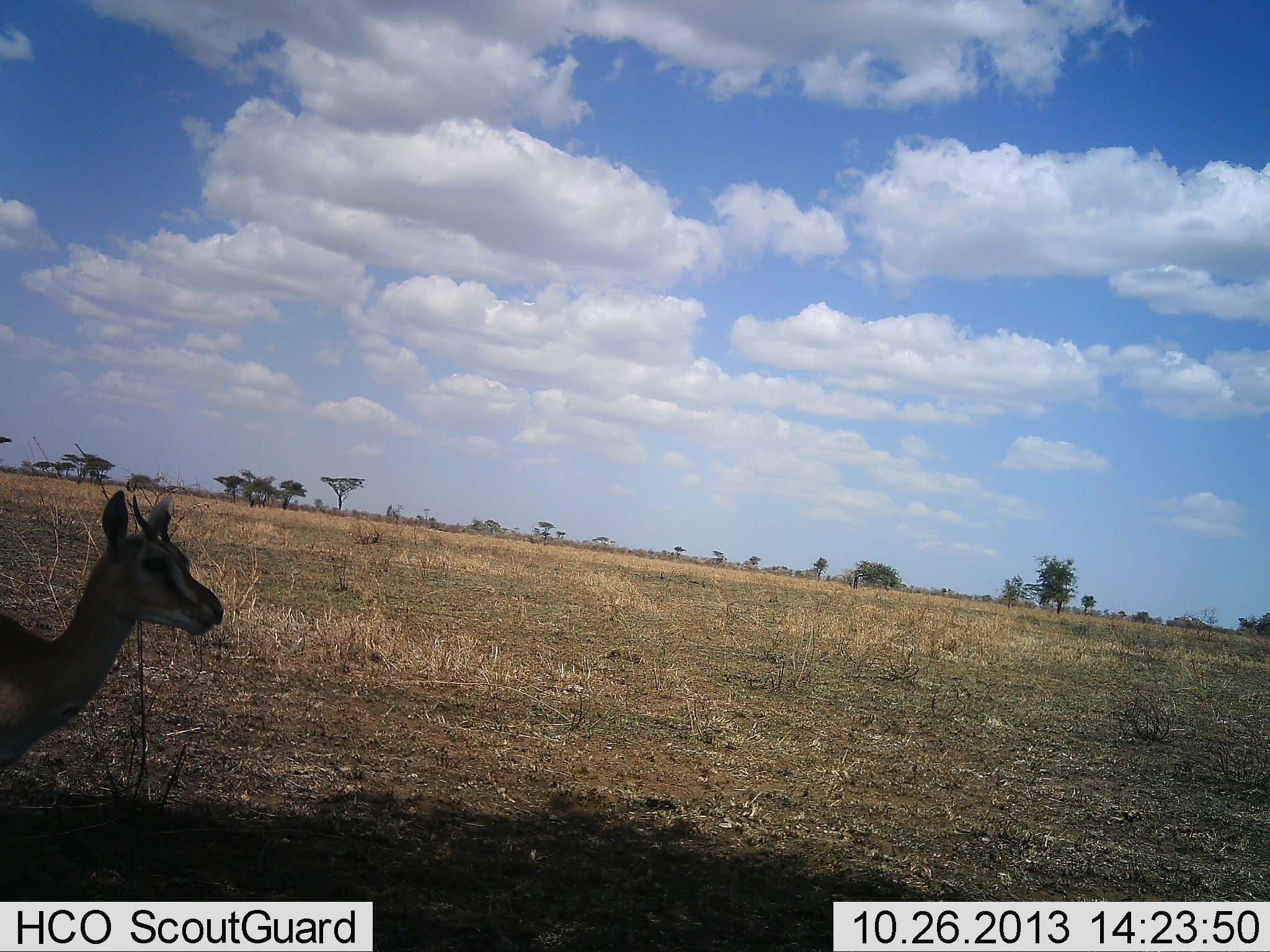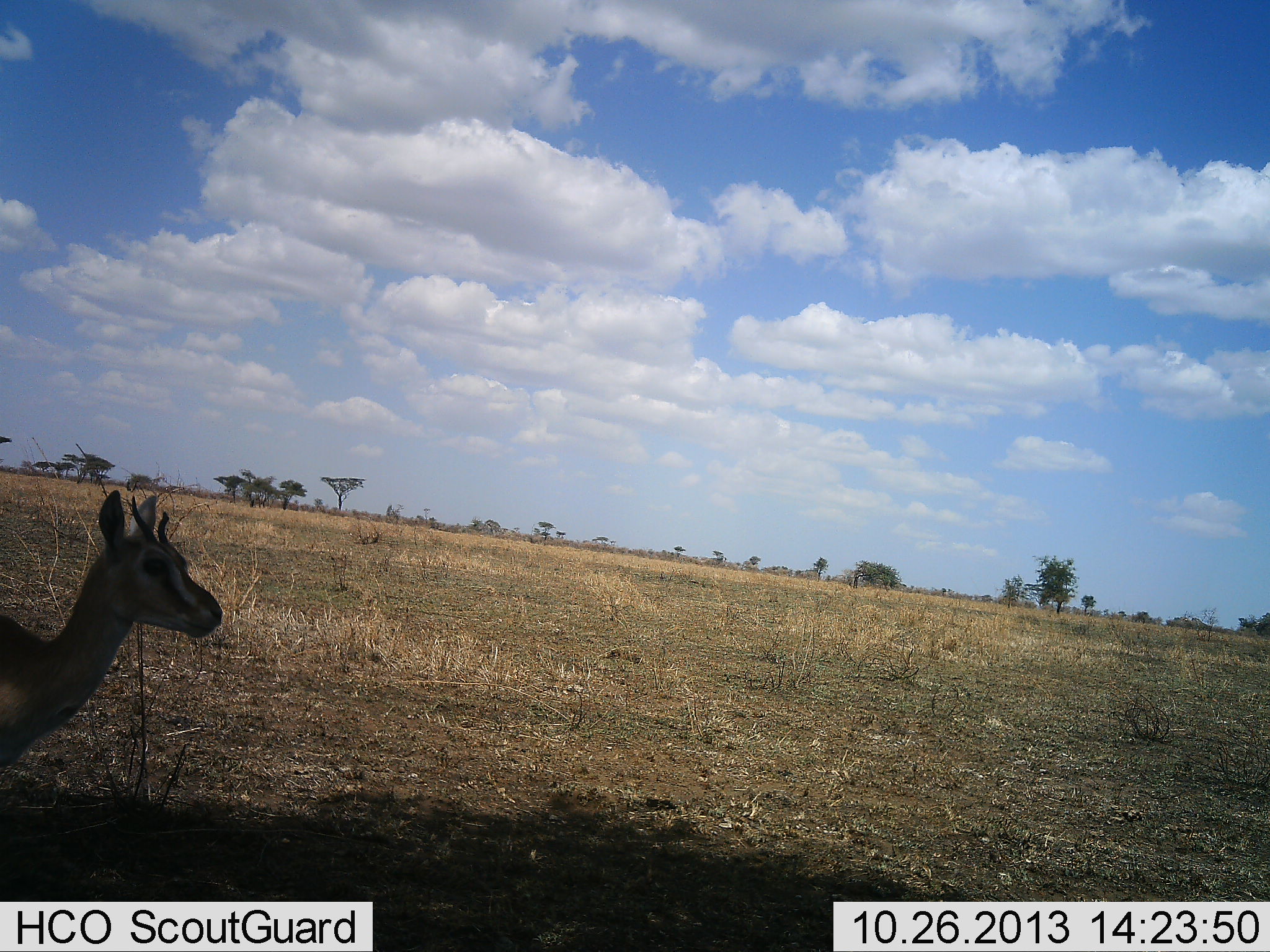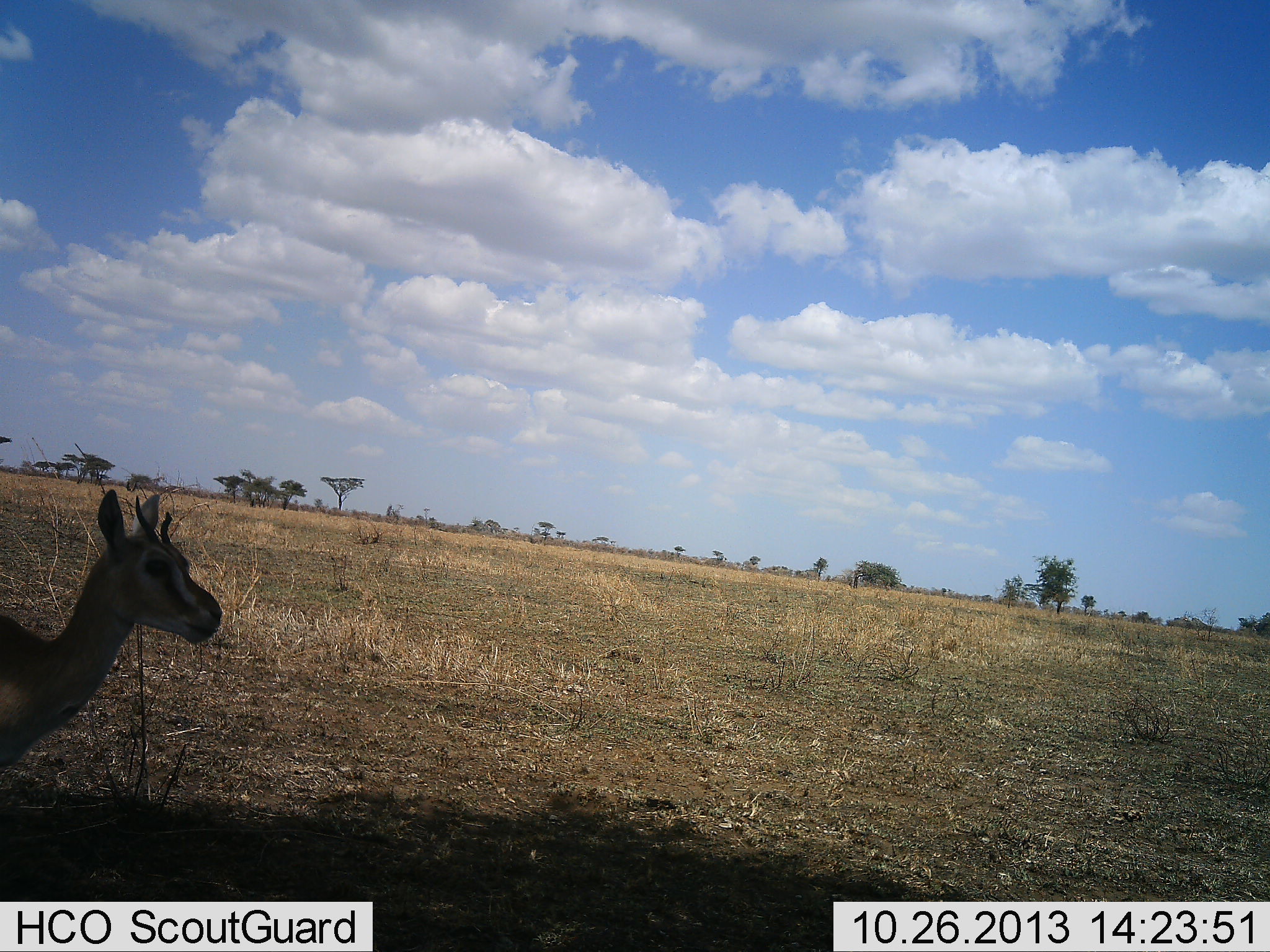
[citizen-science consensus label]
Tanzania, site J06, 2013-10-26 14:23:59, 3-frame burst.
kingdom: Animalia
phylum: Chordata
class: Mammalia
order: Artiodactyla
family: Bovidae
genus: Eudorcas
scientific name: Eudorcas thomsonii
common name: thomson's gazelle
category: gazellethomsons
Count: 1.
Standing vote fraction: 67%.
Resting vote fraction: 0%.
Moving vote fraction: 0%.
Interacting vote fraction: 0%.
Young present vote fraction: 11%.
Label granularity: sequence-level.